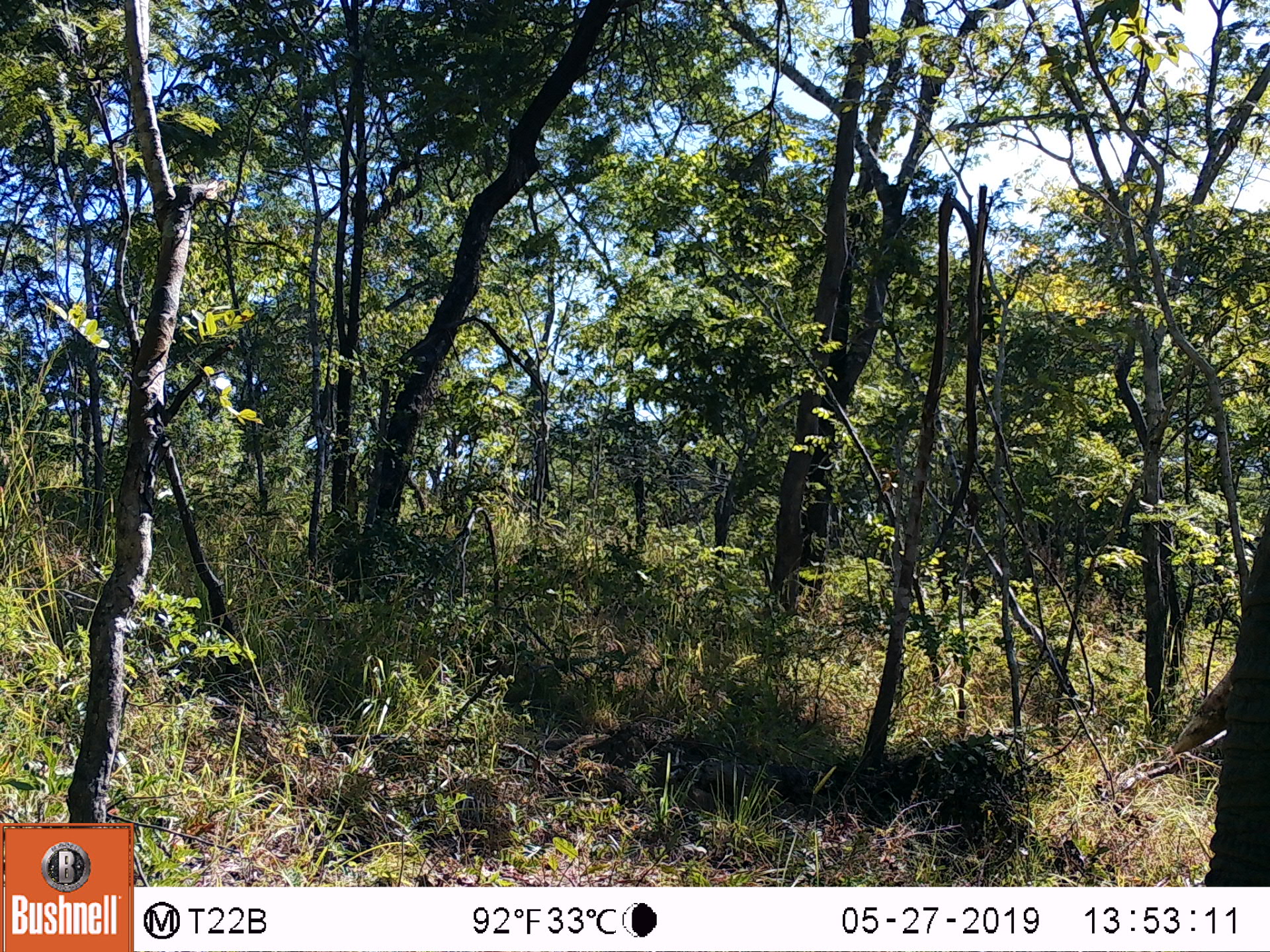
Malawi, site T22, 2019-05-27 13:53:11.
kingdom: Animalia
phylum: Chordata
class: Mammalia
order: Proboscidea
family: Elephantidae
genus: Loxodonta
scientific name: Loxodonta africana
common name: african savanna elephant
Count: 1.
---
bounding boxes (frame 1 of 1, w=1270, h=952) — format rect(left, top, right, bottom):
african savanna elephant: rect(1154, 483, 1269, 885)